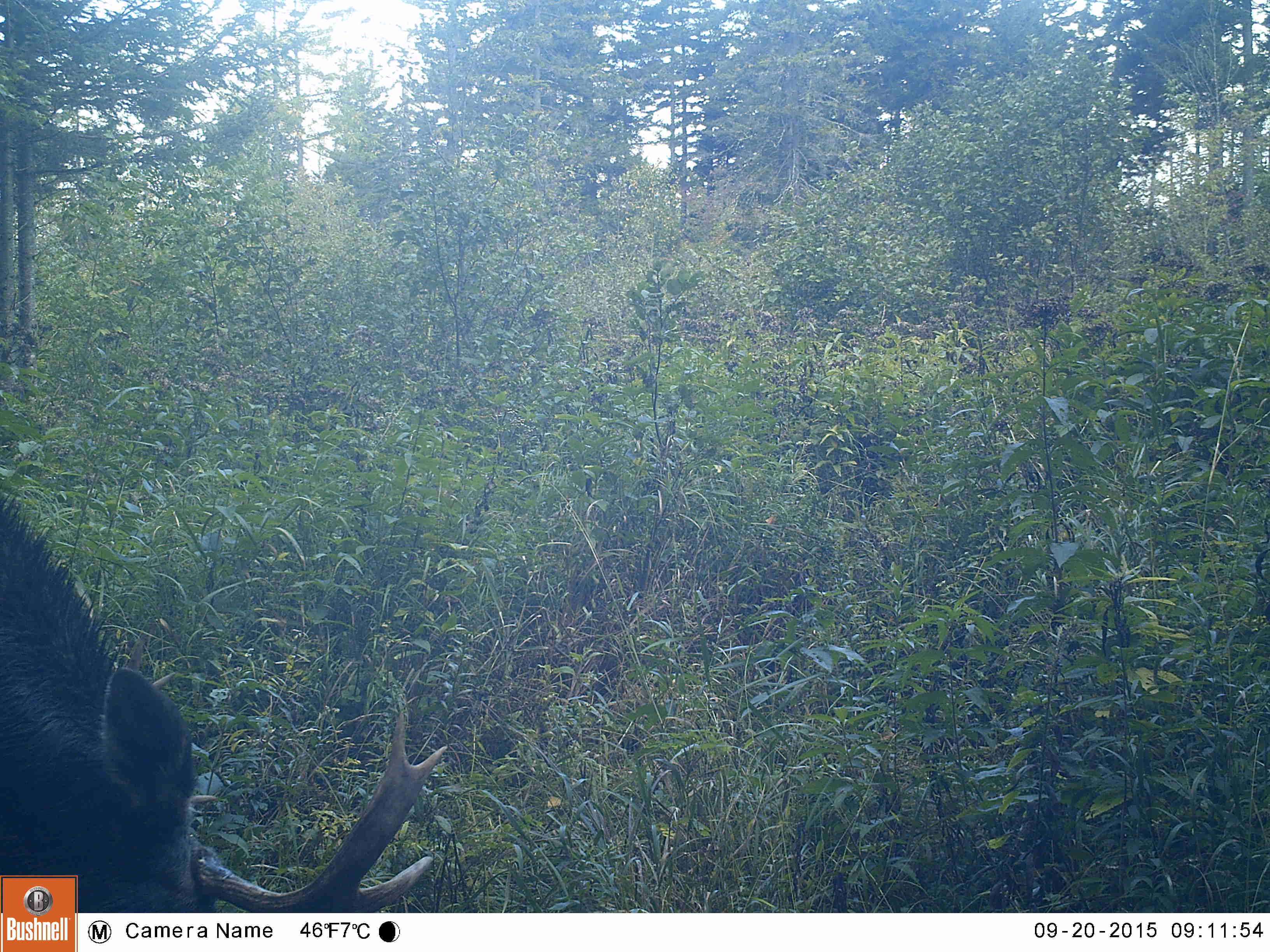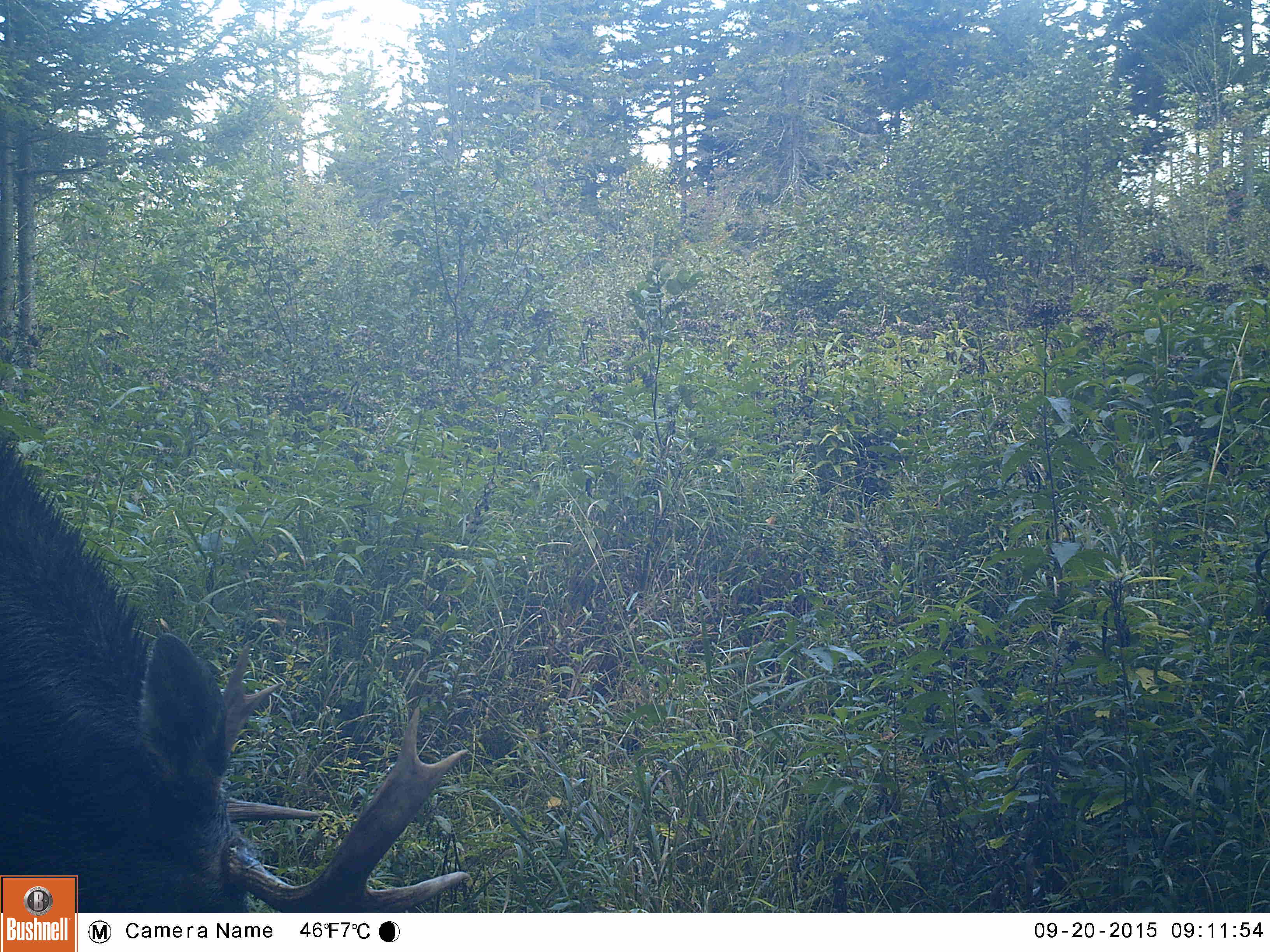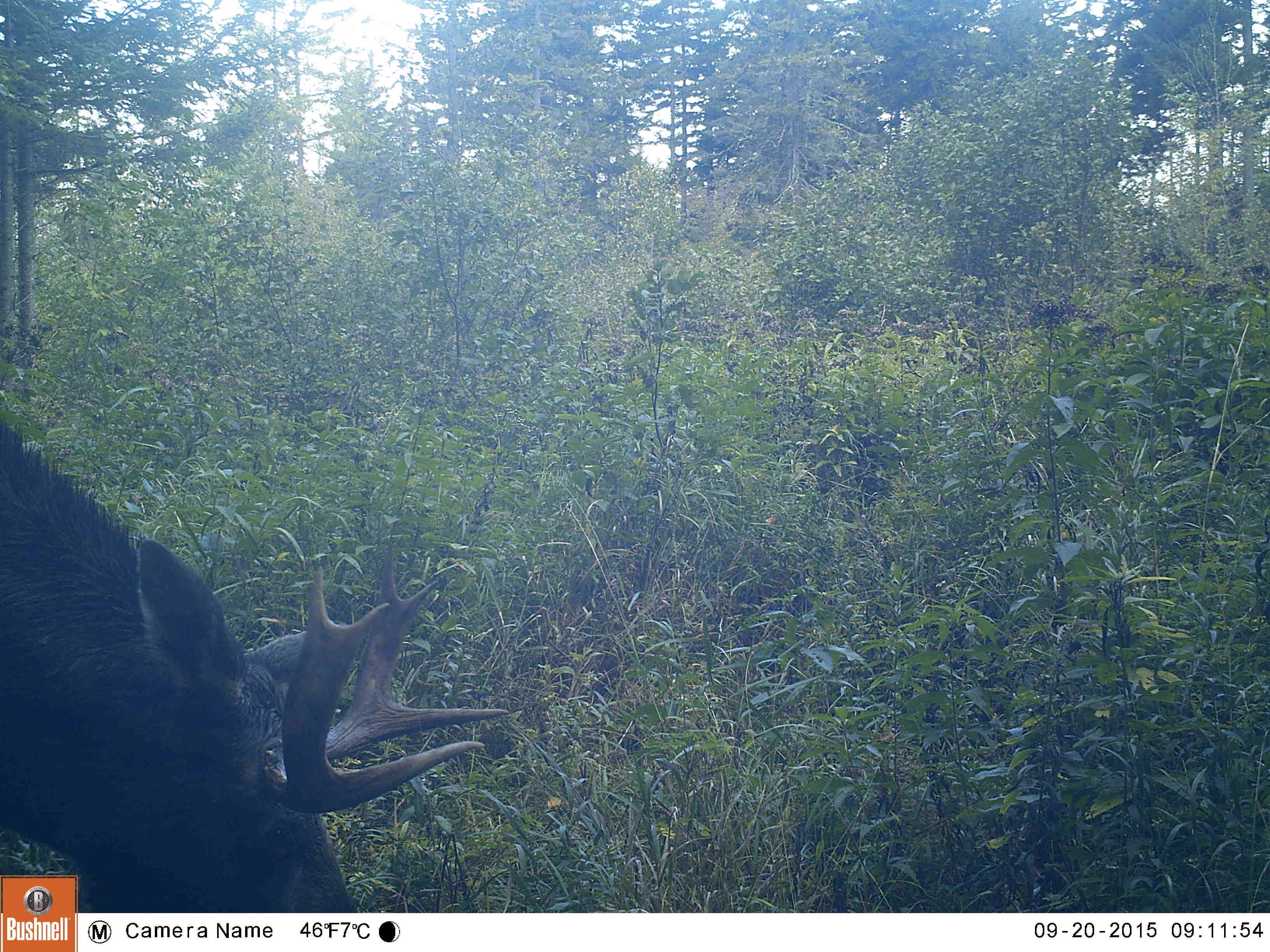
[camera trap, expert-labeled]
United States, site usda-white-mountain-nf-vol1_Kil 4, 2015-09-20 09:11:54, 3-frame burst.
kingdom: Animalia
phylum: Chordata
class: Mammalia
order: Artiodactyla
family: Cervidae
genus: Alces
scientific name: Alces alces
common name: moose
Moose (Alces alces).